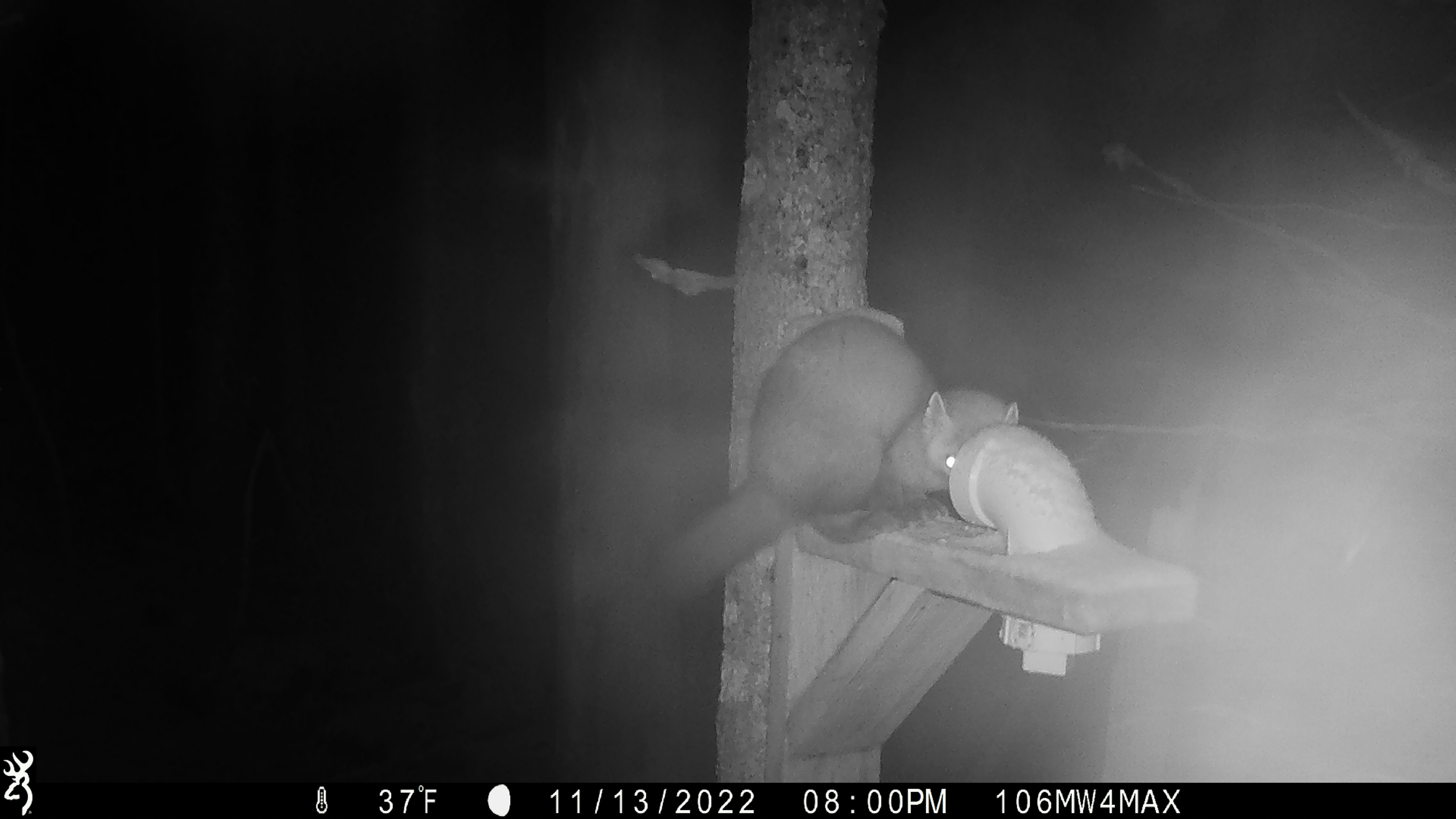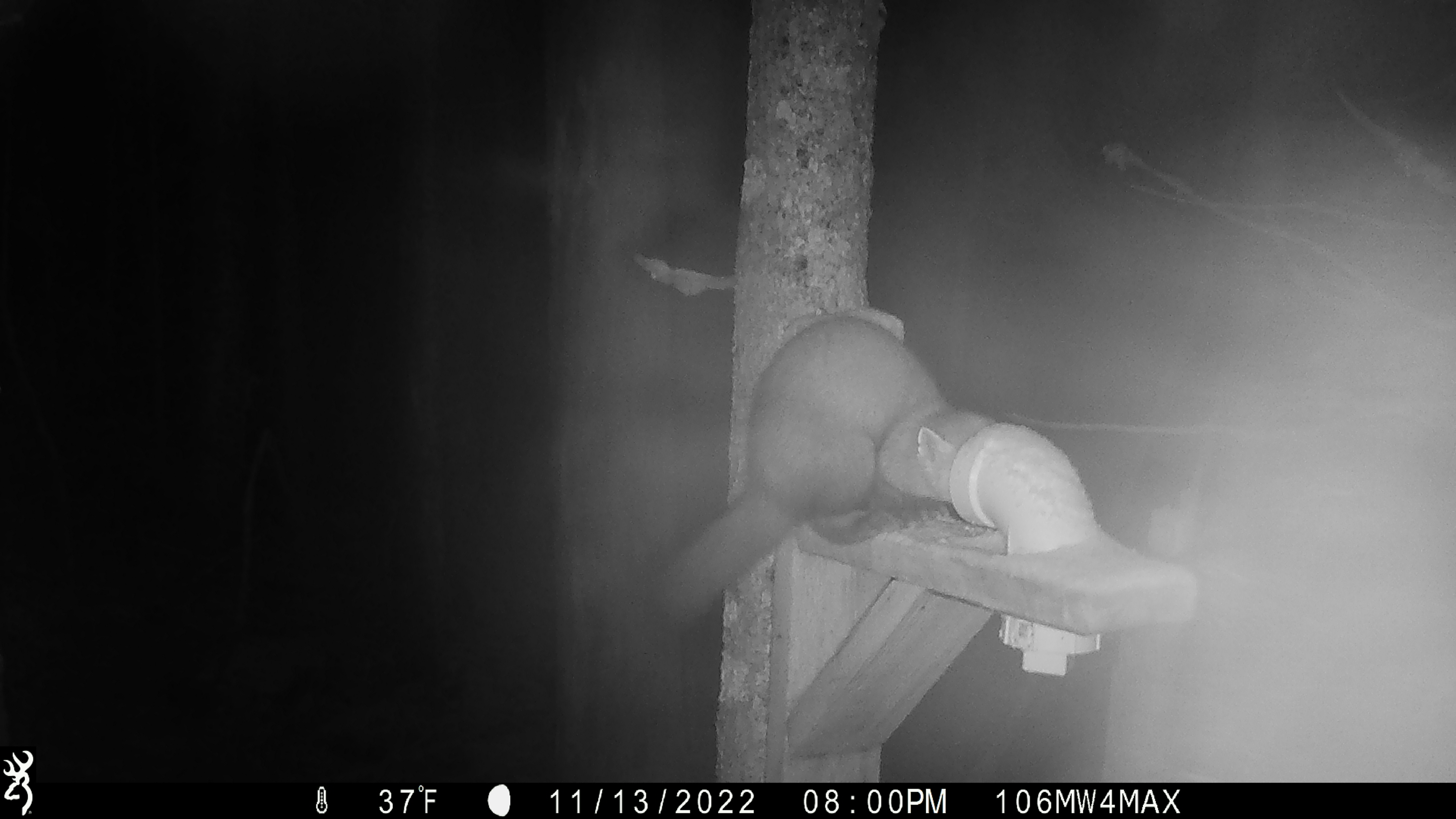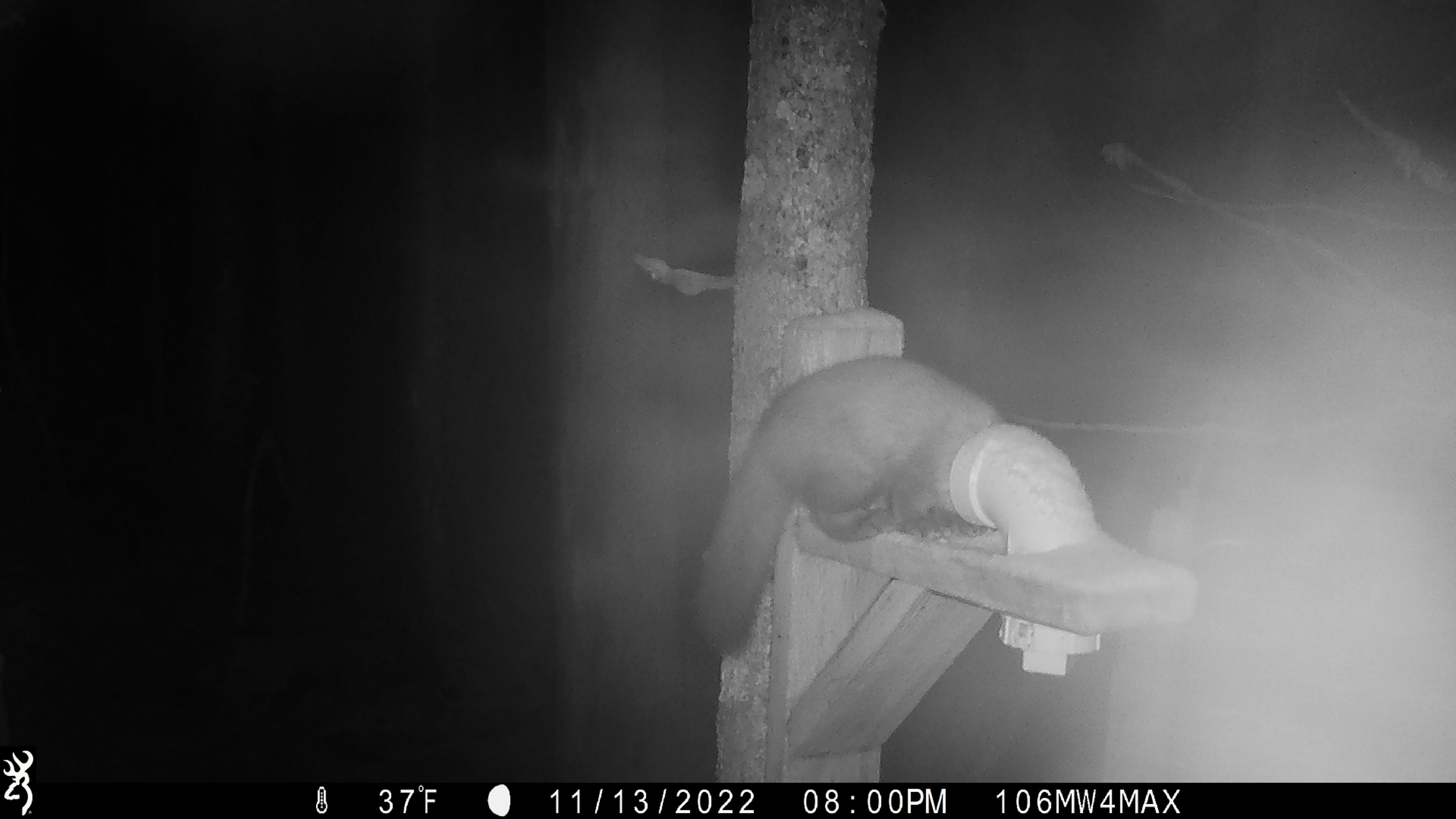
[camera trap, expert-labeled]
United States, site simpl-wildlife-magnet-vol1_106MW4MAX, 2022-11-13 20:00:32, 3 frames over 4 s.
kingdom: Animalia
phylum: Chordata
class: Mammalia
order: Carnivora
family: Mustelidae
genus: Martes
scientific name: Martes americana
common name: american marten